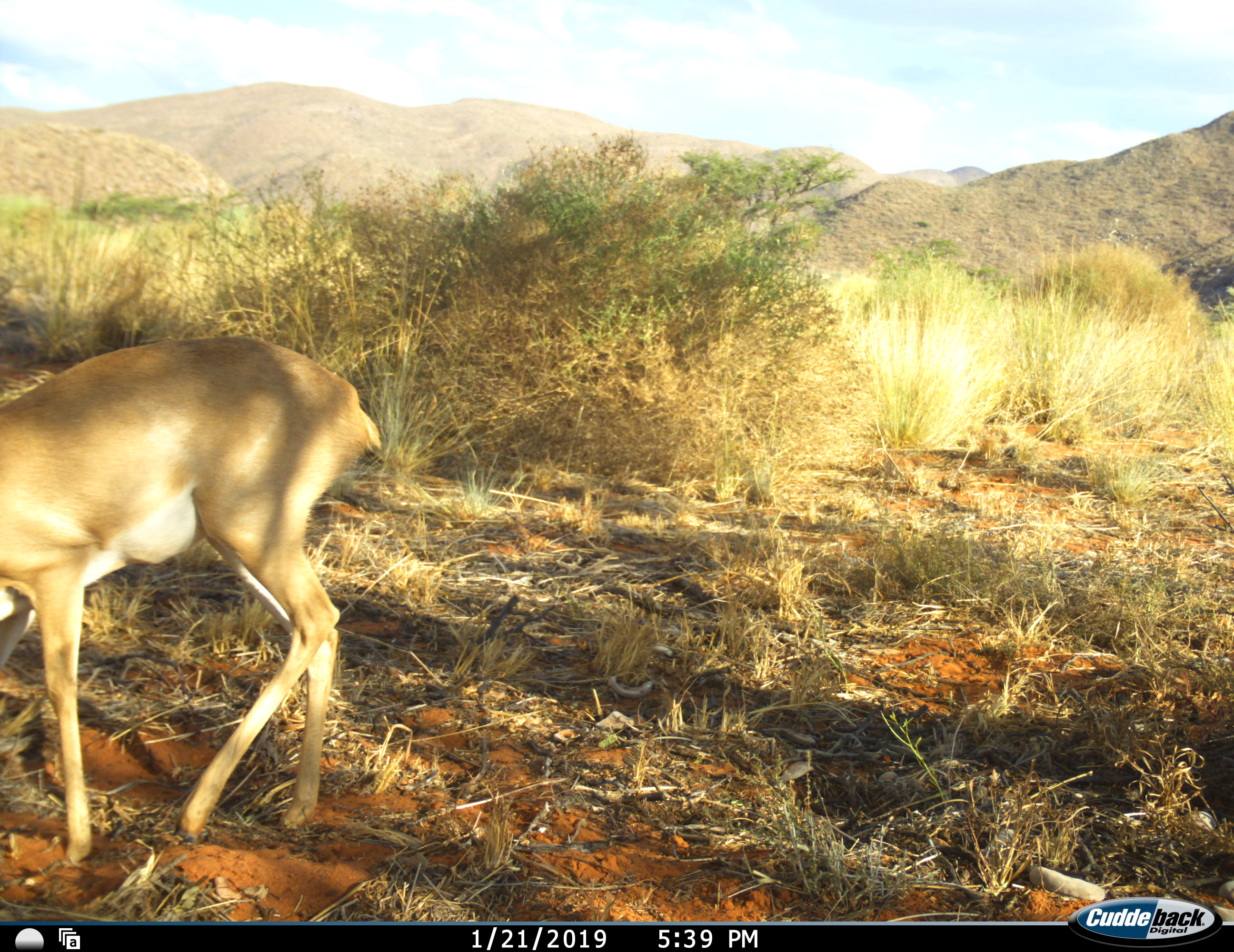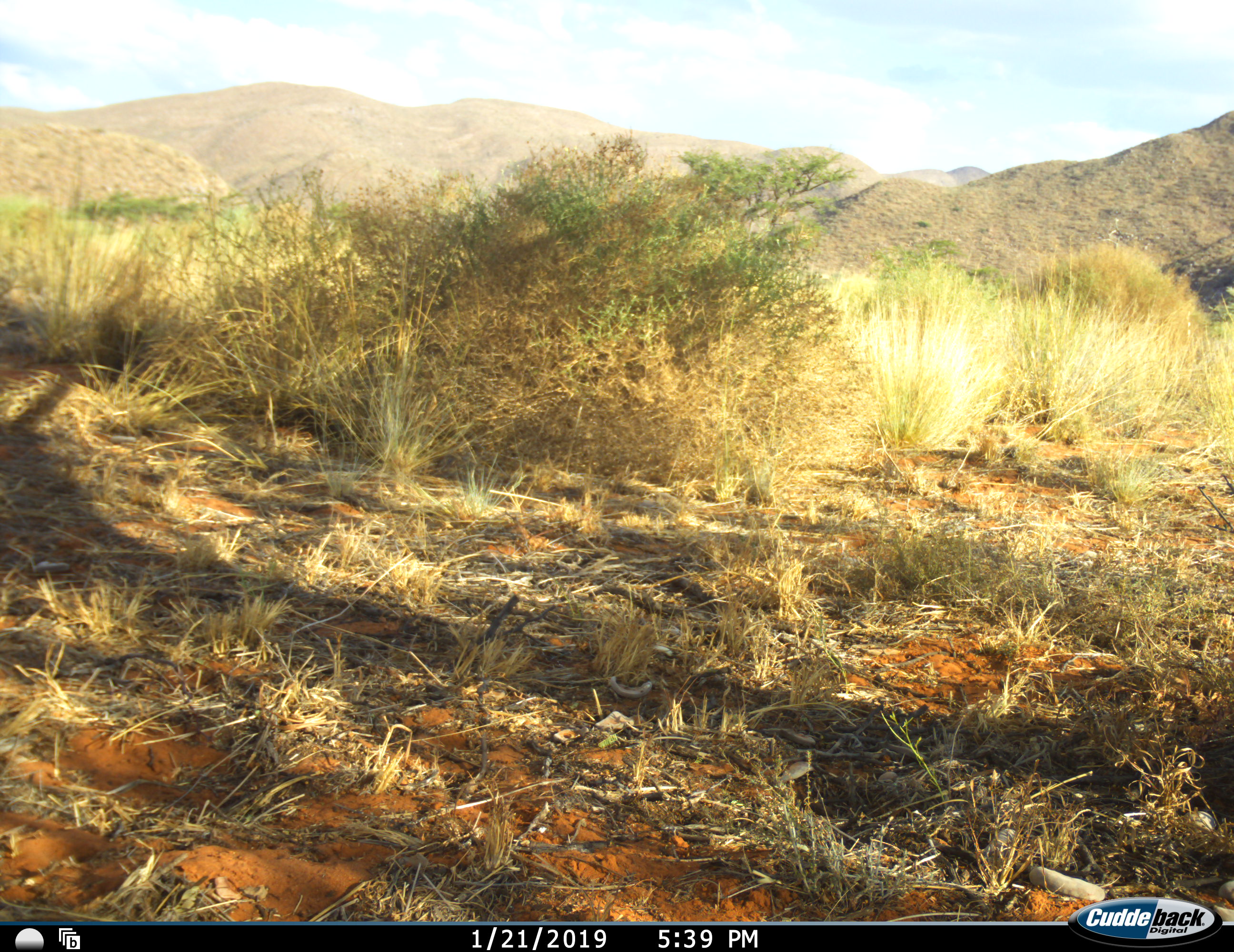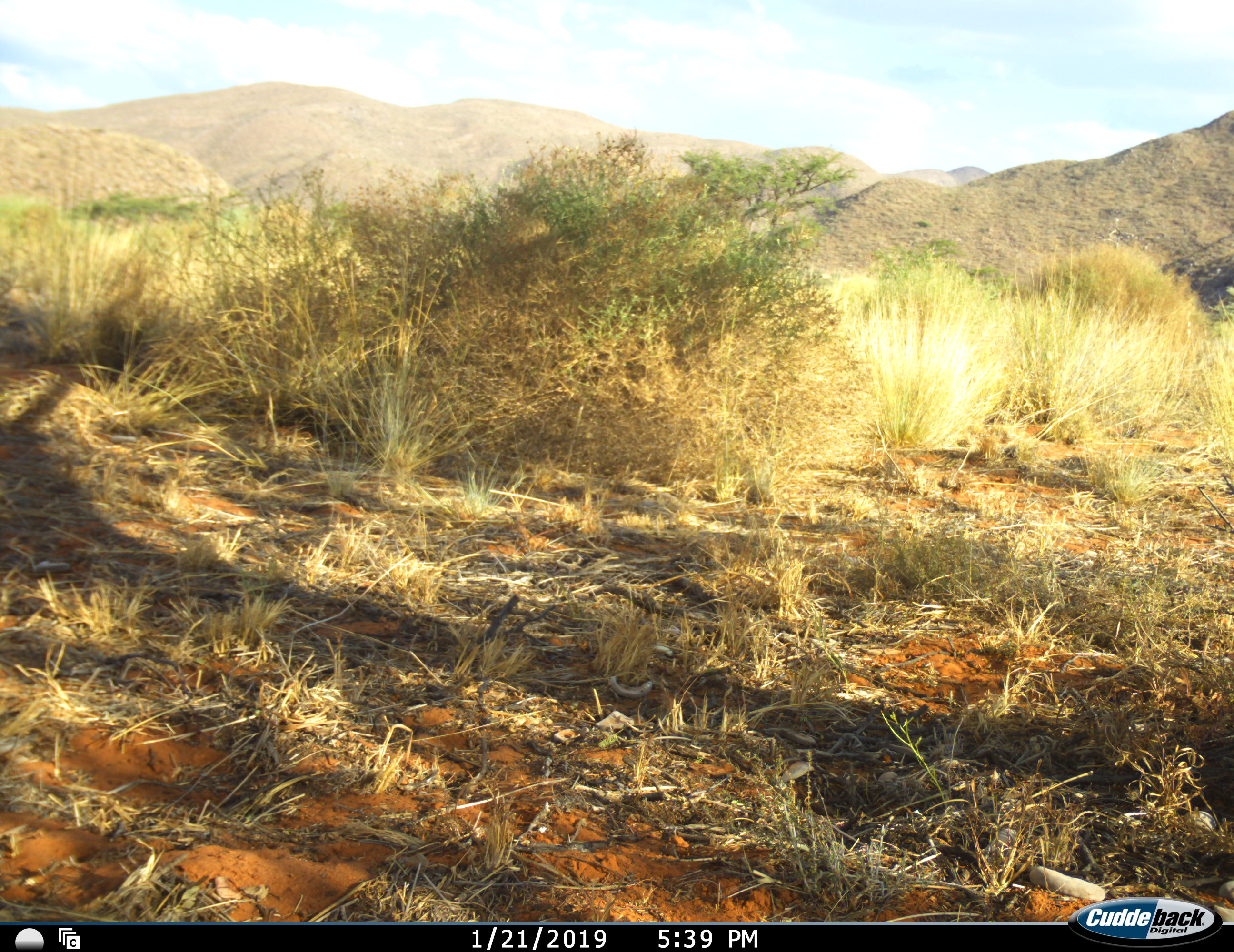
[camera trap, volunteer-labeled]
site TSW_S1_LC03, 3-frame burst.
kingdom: Animalia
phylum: Chordata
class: Mammalia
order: Artiodactyla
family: Bovidae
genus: Raphicerus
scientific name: Raphicerus campestris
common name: steenbok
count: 1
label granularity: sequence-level